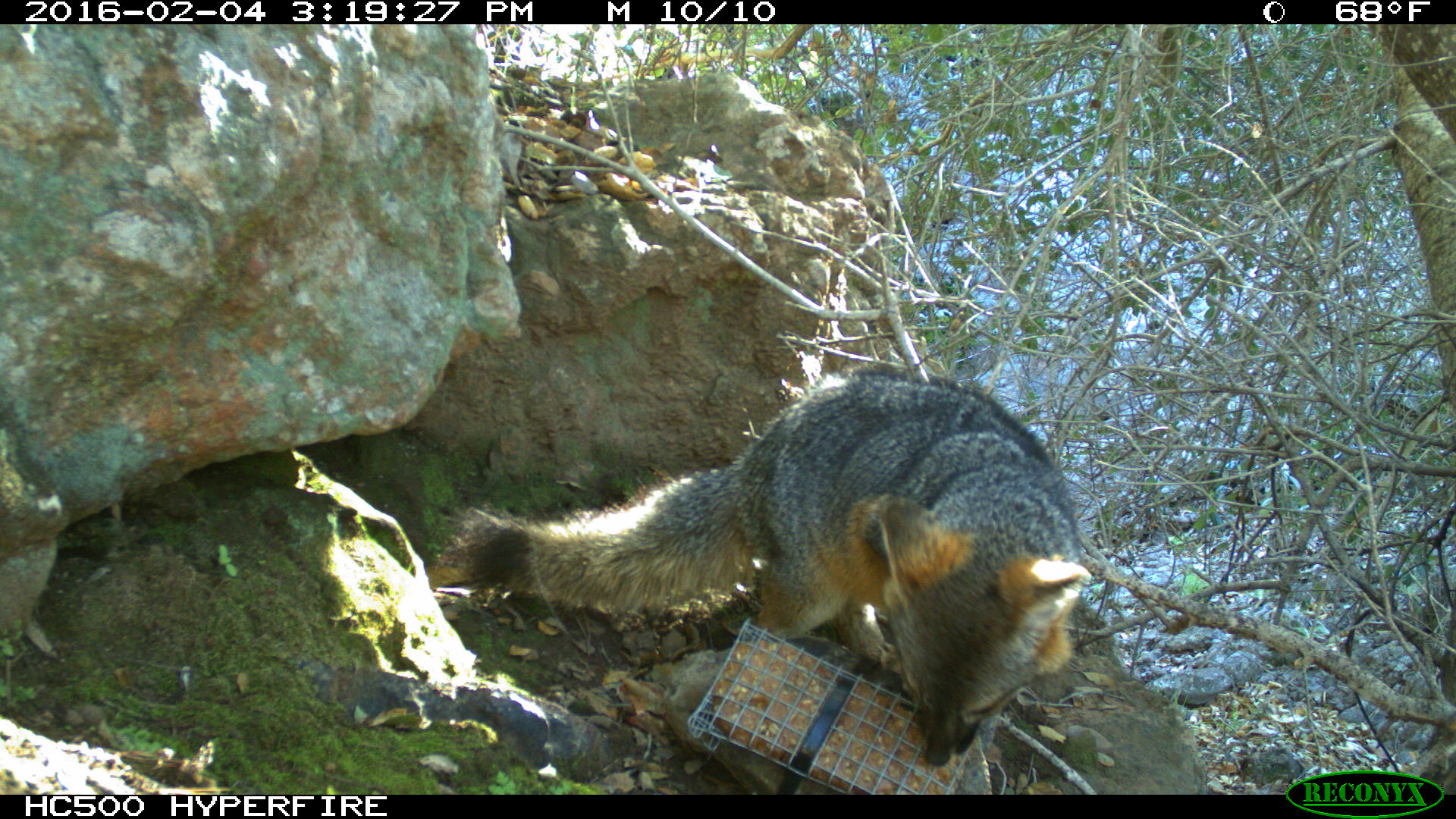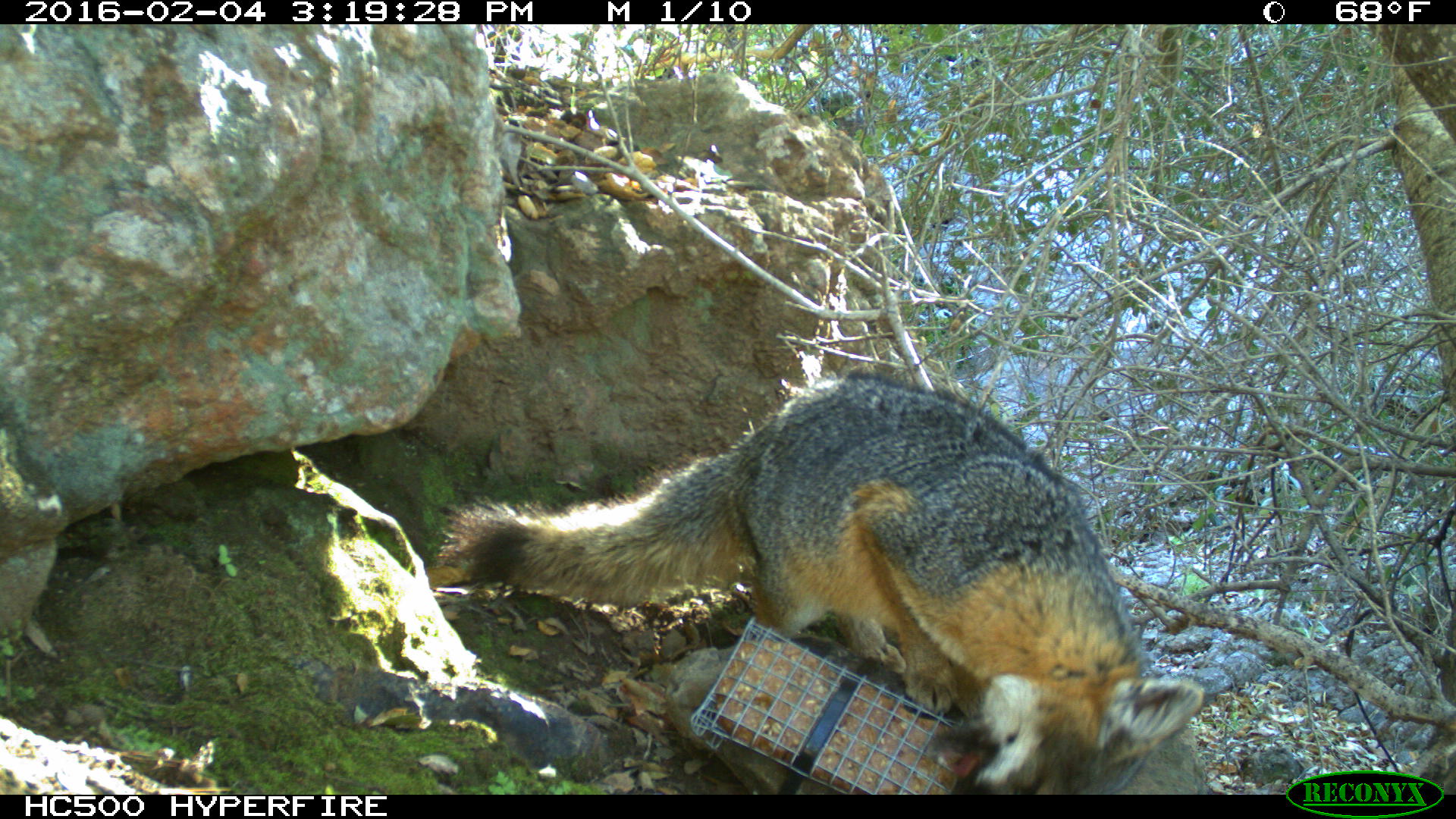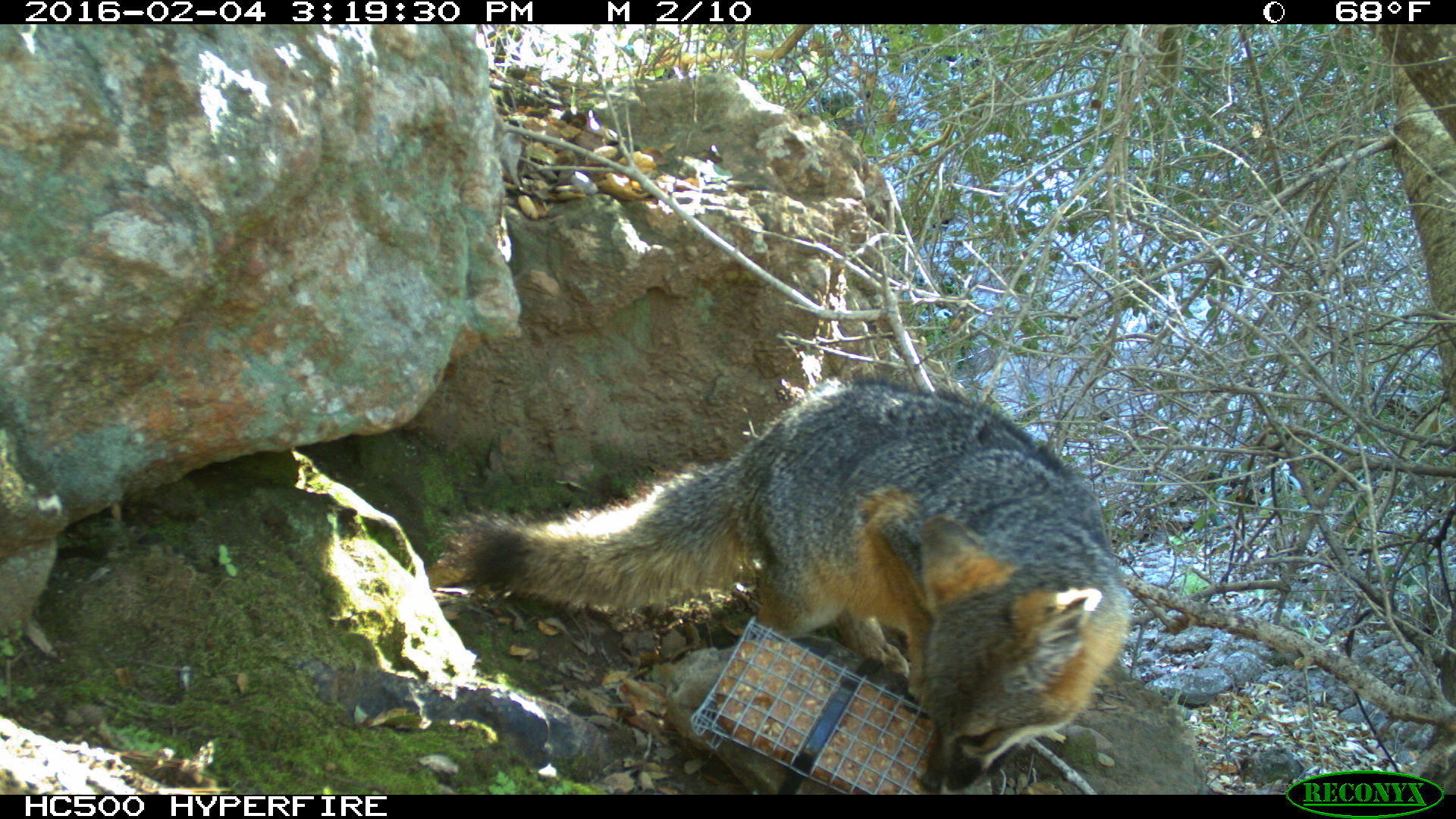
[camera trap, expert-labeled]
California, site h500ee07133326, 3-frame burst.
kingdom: Animalia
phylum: Chordata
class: Mammalia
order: Carnivora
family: Canidae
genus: Urocyon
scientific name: Urocyon littoralis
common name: island fox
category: fox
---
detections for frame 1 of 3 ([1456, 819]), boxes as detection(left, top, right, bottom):
fox: detection(457, 368, 1090, 766)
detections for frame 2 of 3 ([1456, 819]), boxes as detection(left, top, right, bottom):
fox: detection(439, 368, 1203, 794)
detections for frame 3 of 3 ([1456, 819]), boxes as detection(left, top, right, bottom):
fox: detection(441, 378, 1132, 794)